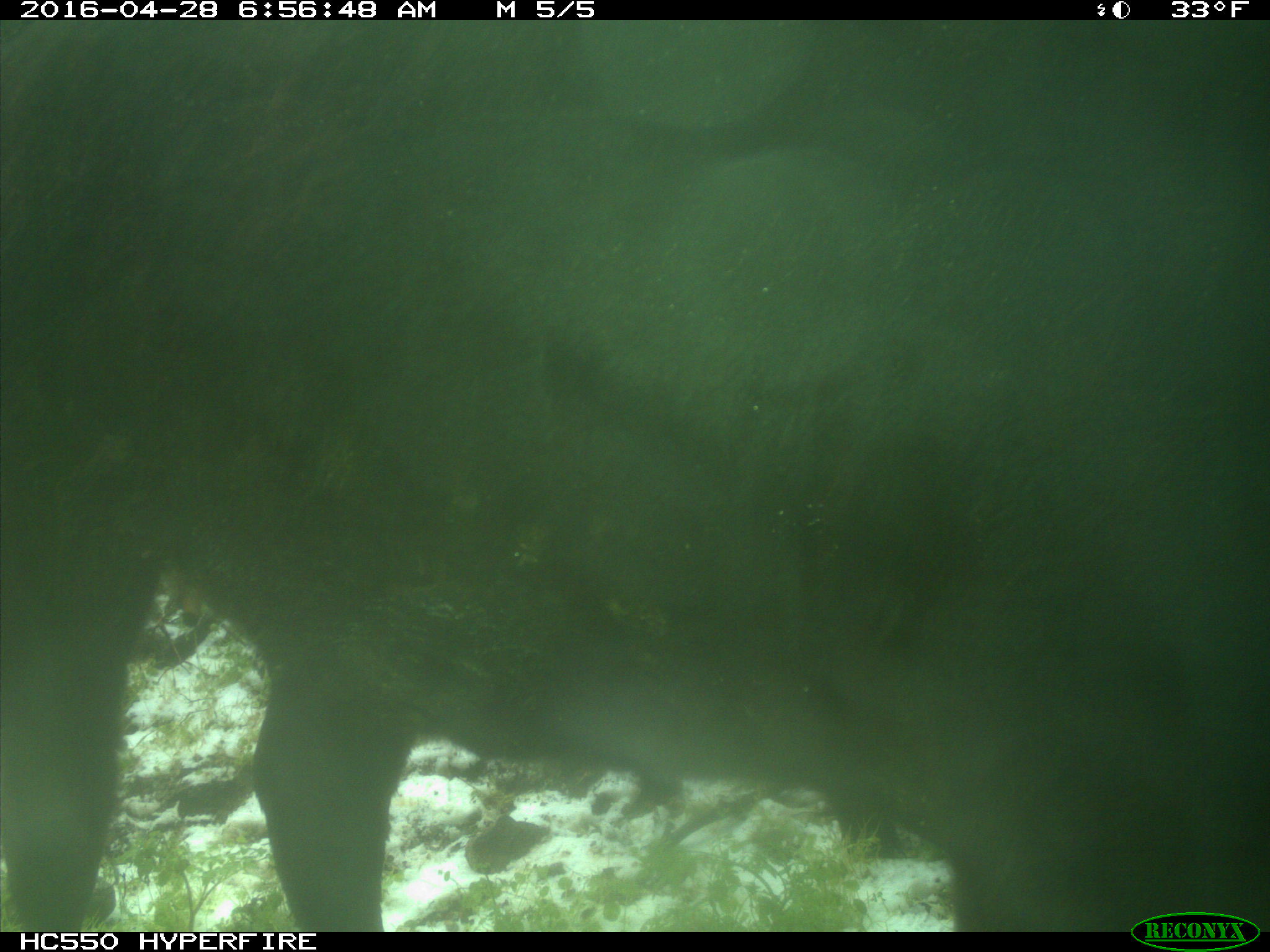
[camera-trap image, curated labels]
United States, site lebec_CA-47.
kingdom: Animalia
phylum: Chordata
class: Mammalia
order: Artiodactyla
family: Bovidae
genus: Bos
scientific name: Bos taurus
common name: domestic cow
Bos taurus (domestic cow).